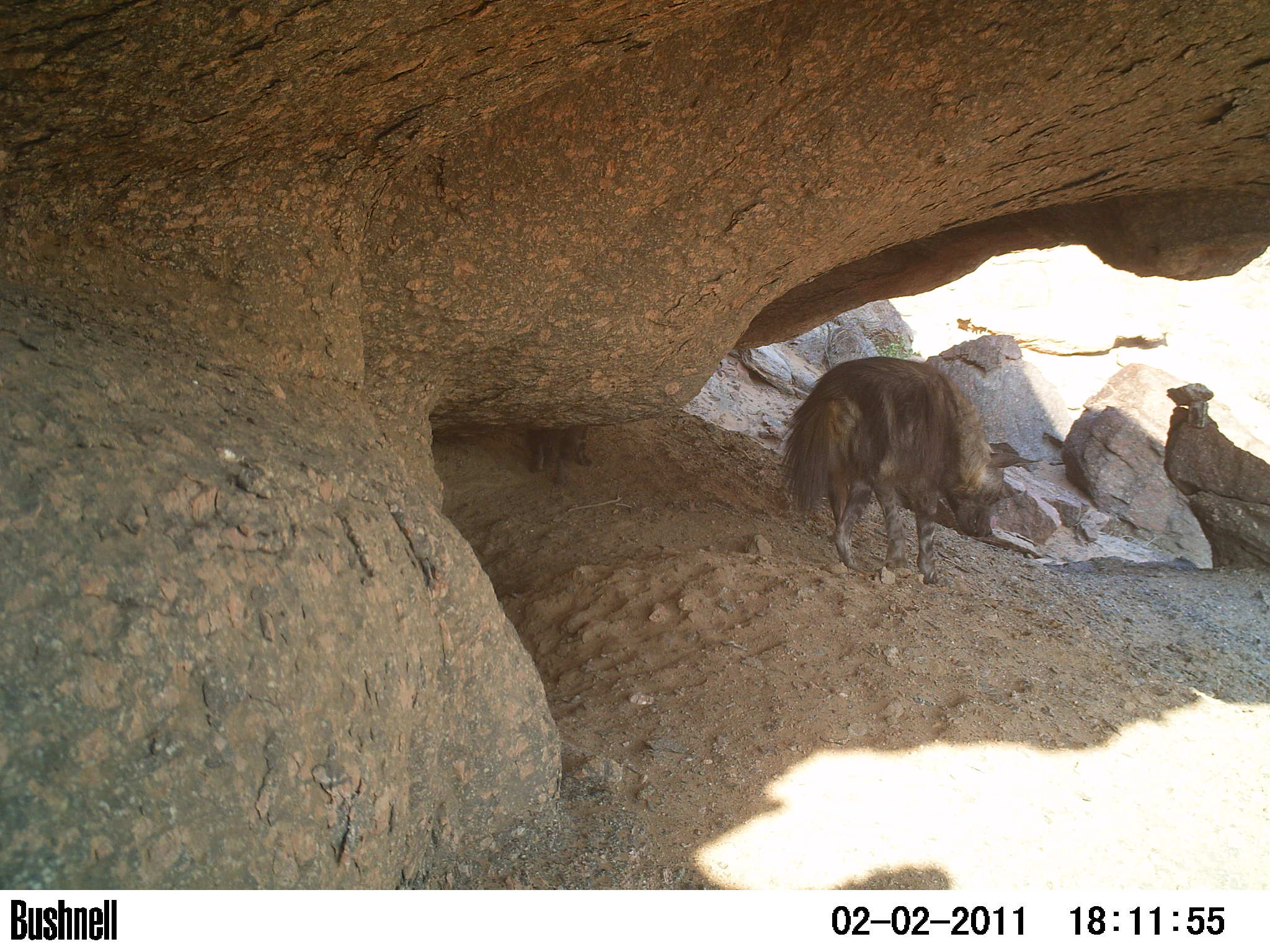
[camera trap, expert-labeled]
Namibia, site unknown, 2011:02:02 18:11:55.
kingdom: Animalia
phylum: Chordata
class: Mammalia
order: Carnivora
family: Hyaenidae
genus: Parahyaena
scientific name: Parahyaena brunnea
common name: brown hyena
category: hyaena brunnea